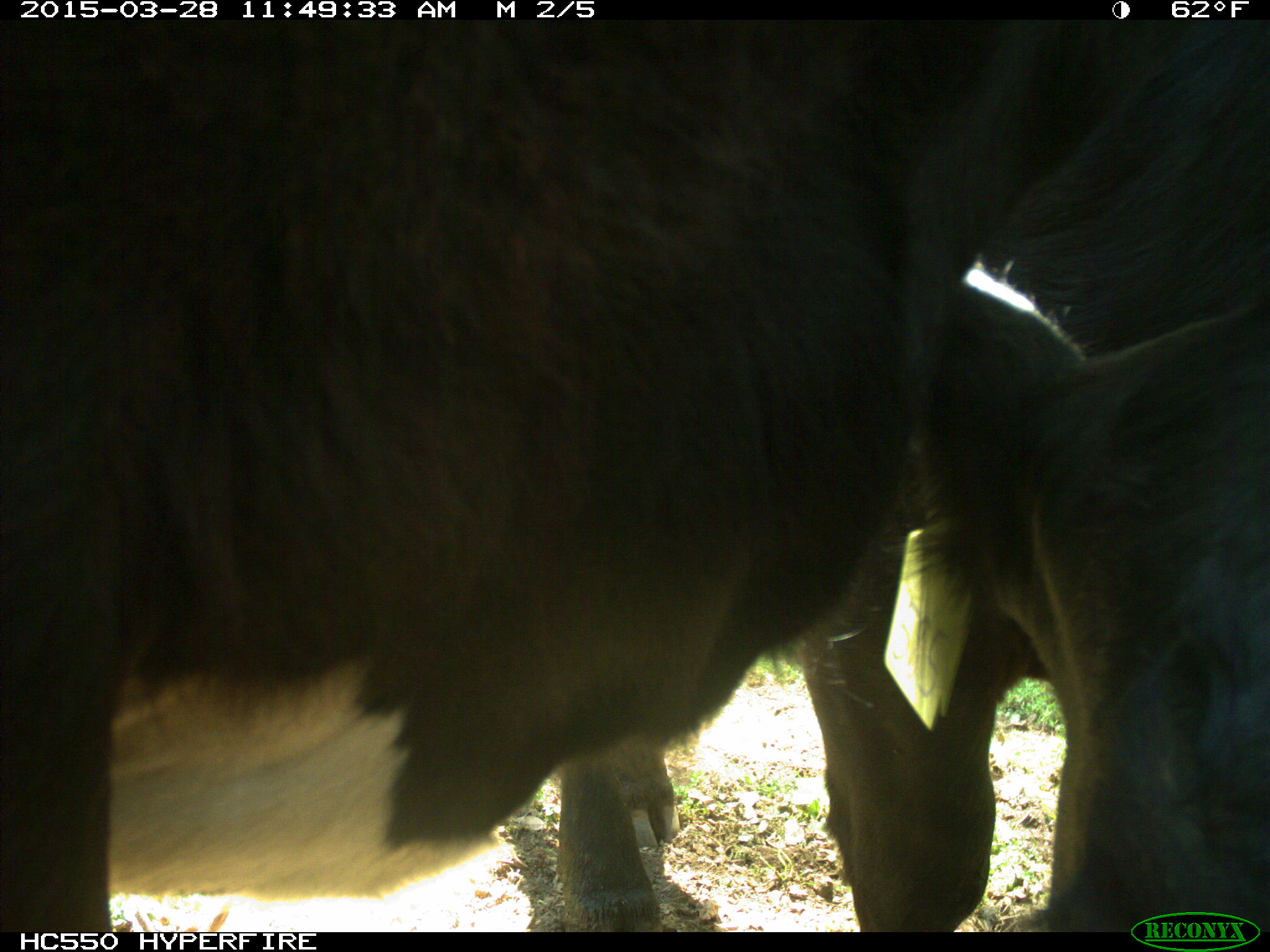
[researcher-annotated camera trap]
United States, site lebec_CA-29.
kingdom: Animalia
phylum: Chordata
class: Mammalia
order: Artiodactyla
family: Bovidae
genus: Bos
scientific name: Bos taurus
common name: domestic cow